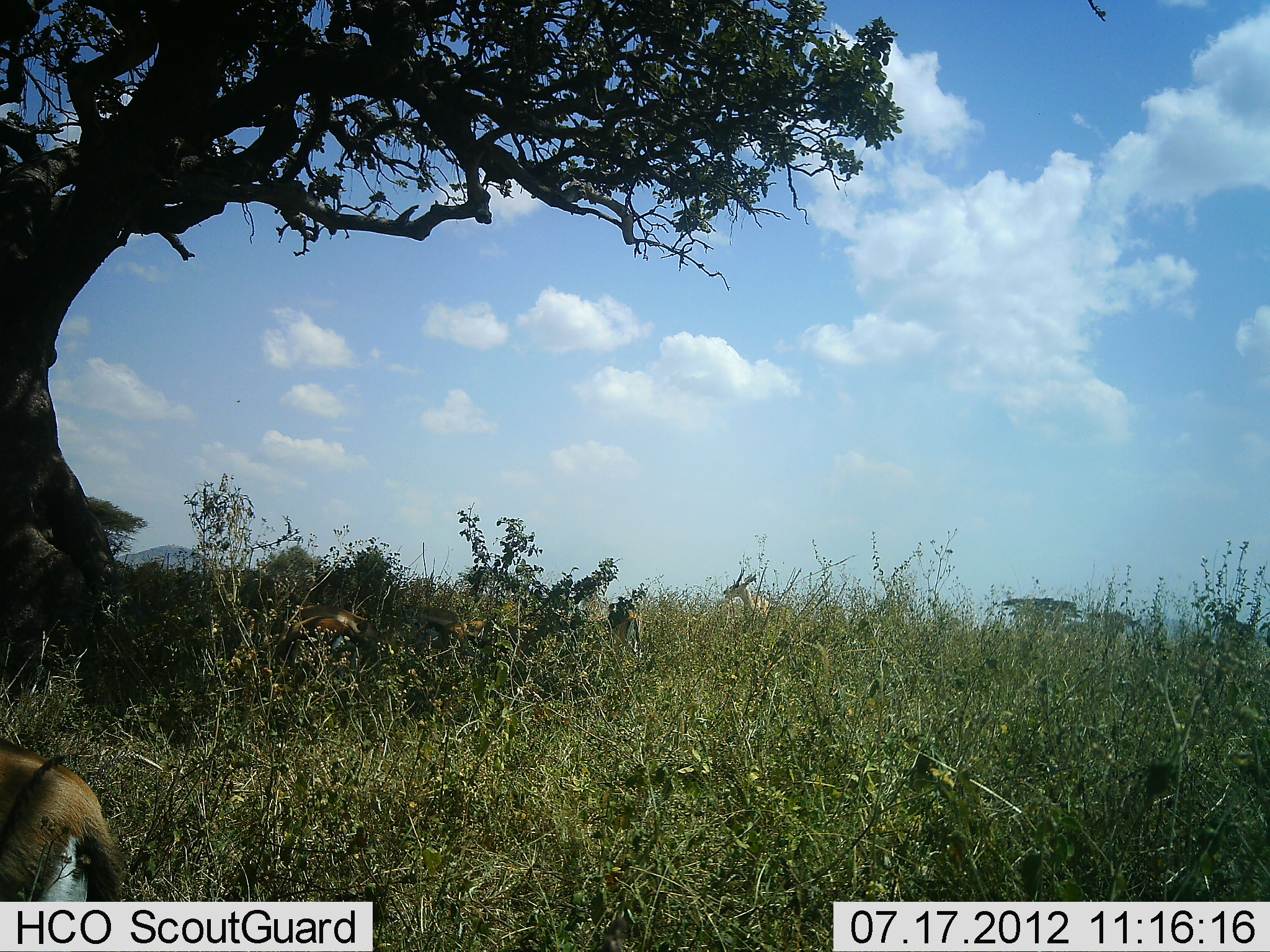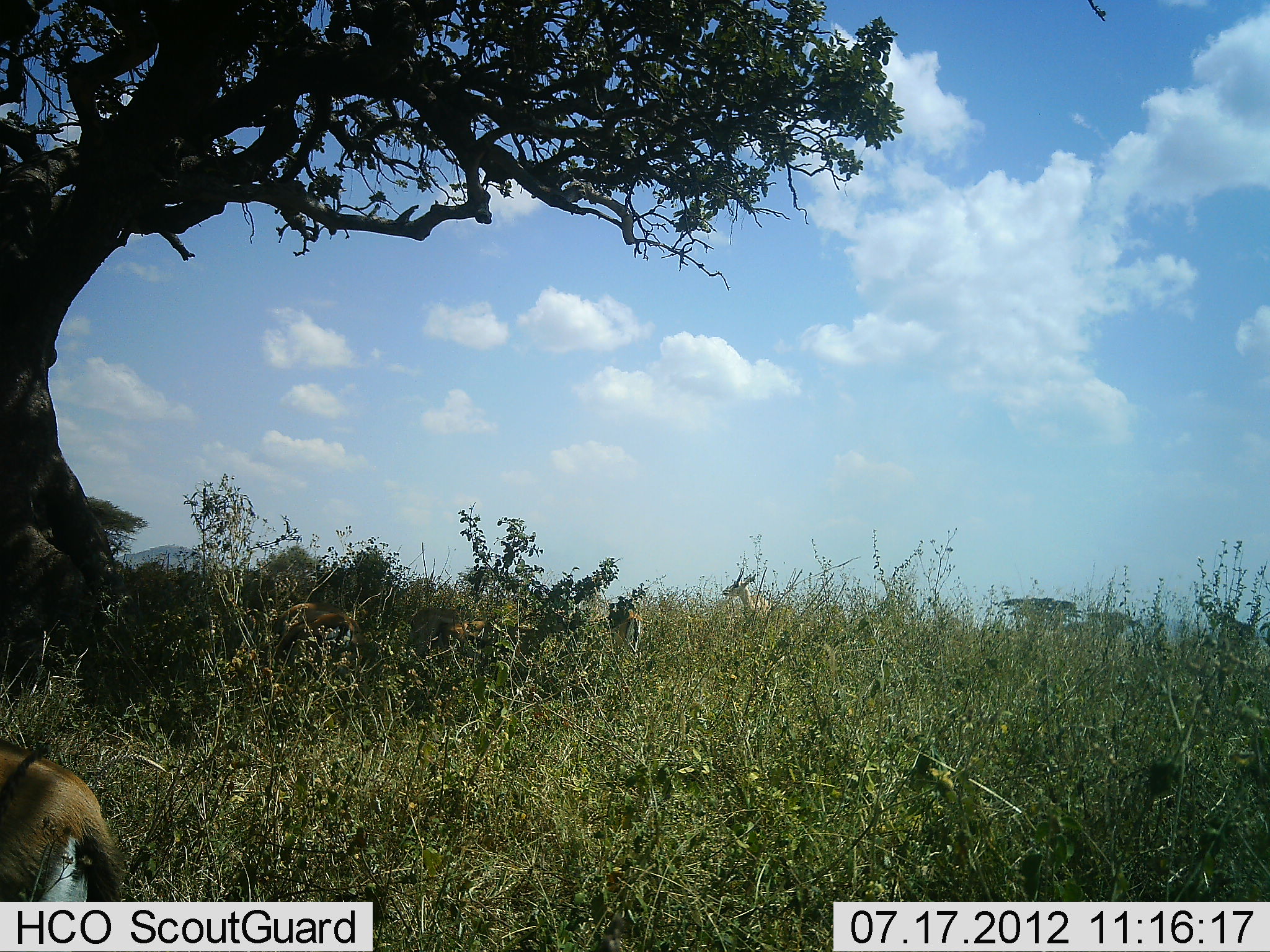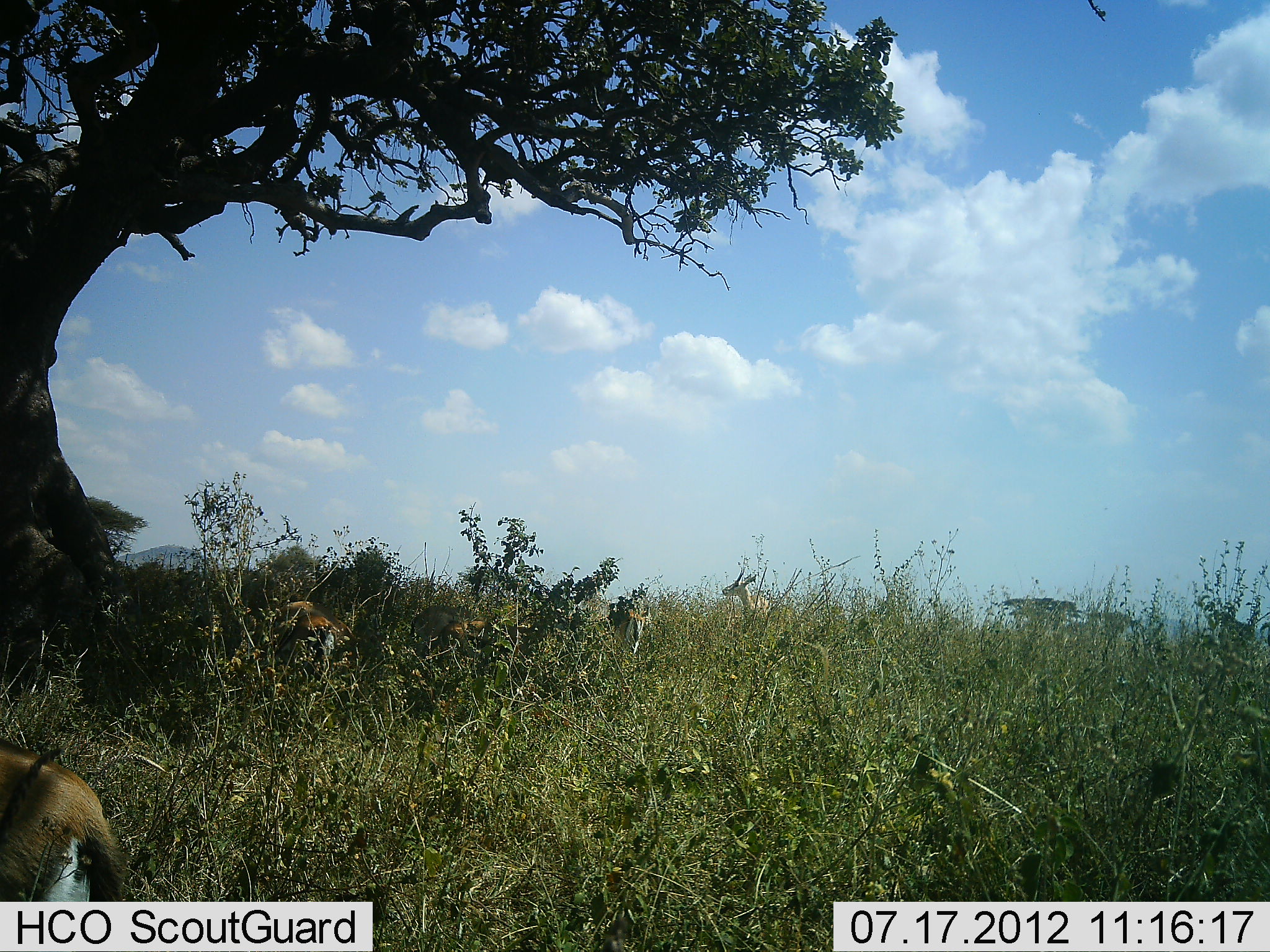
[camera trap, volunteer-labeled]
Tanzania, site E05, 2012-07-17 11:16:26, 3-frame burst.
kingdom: Animalia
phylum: Chordata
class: Mammalia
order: Artiodactyla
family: Bovidae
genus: Eudorcas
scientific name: Eudorcas thomsonii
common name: thomson's gazelle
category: gazellethomsons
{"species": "gazellethomsons (thomson's gazelle) (Eudorcas thomsonii)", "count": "5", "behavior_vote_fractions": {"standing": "82%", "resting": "0%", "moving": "0%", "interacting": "0%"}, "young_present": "0%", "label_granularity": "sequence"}